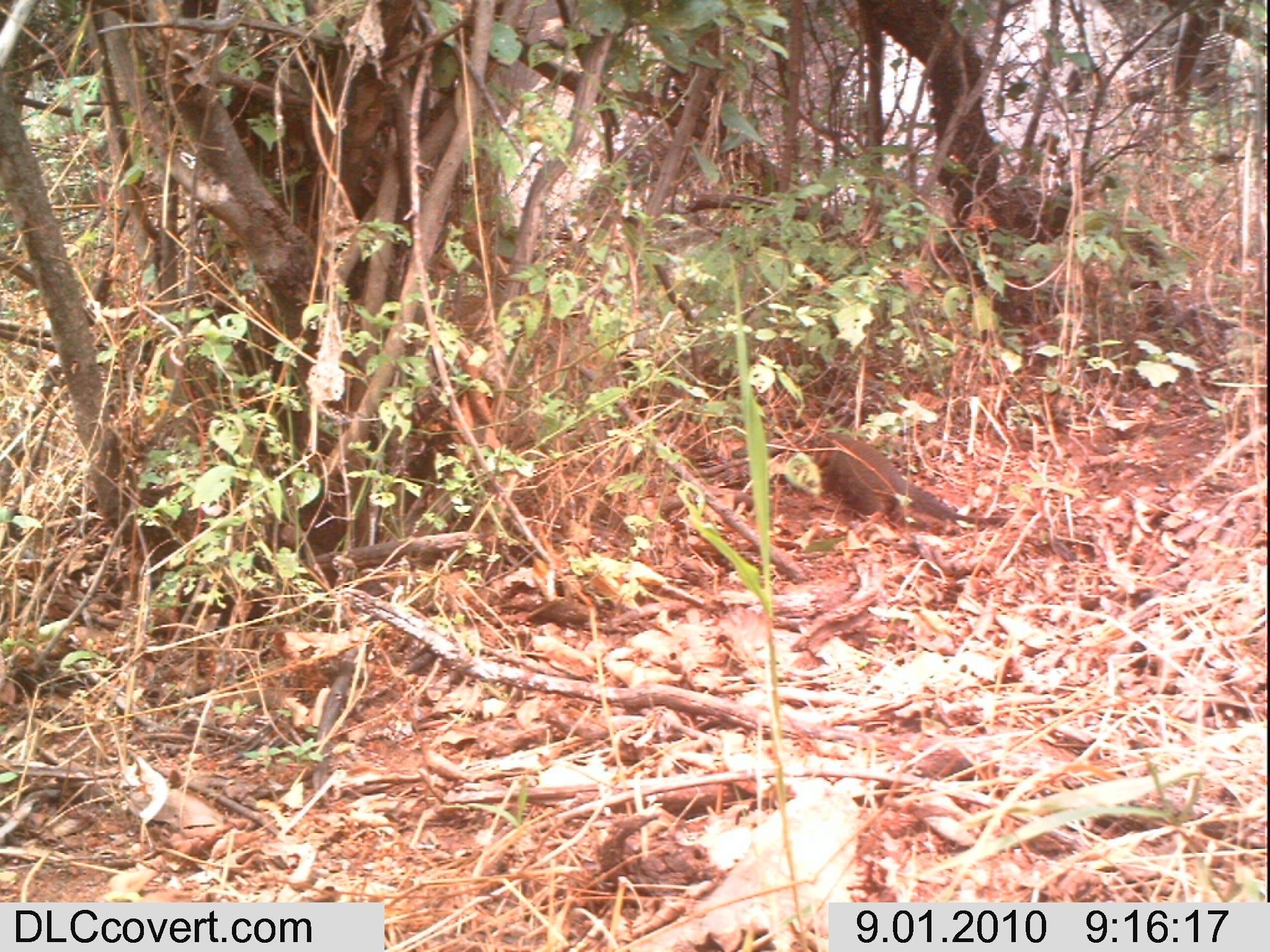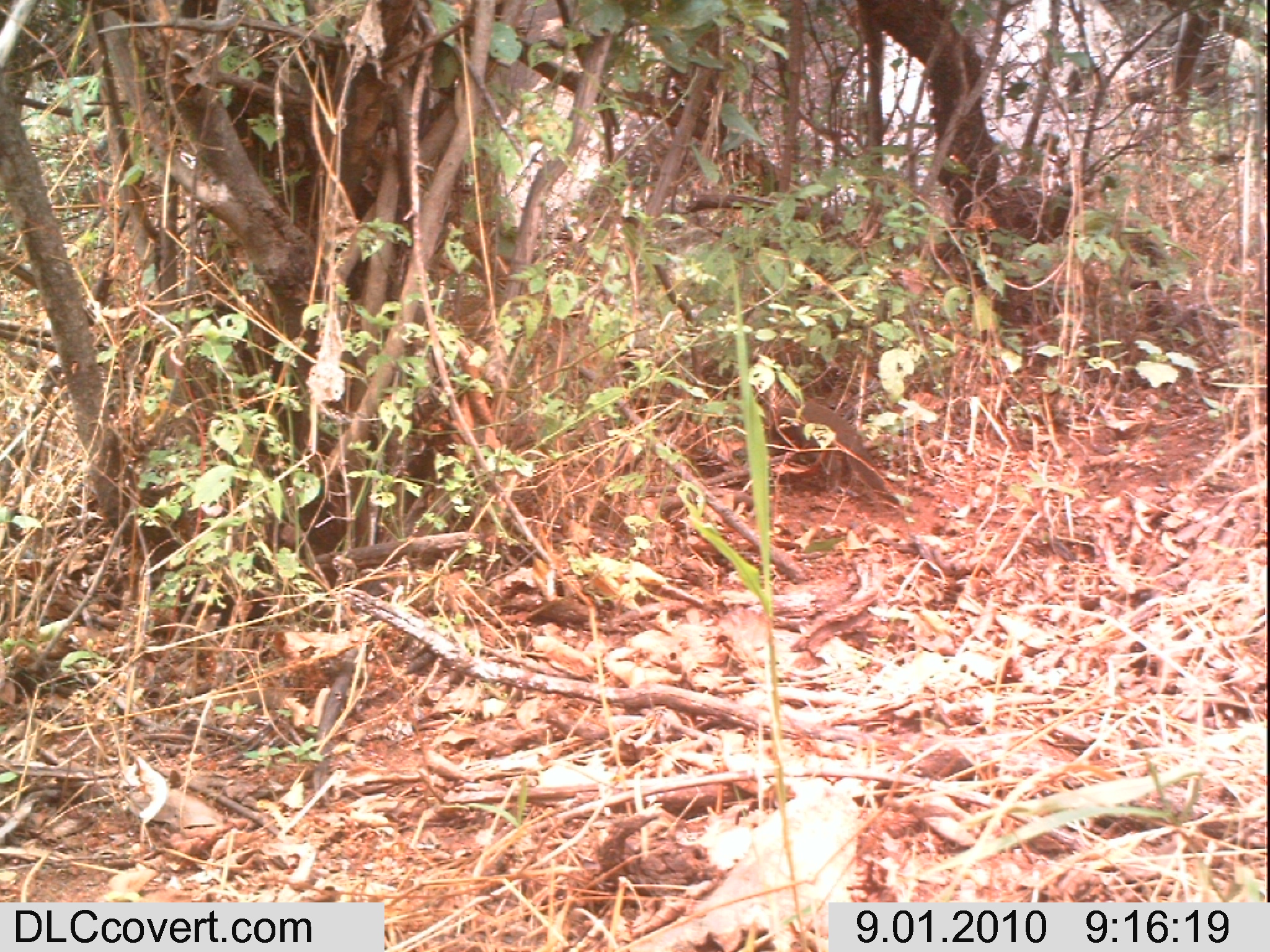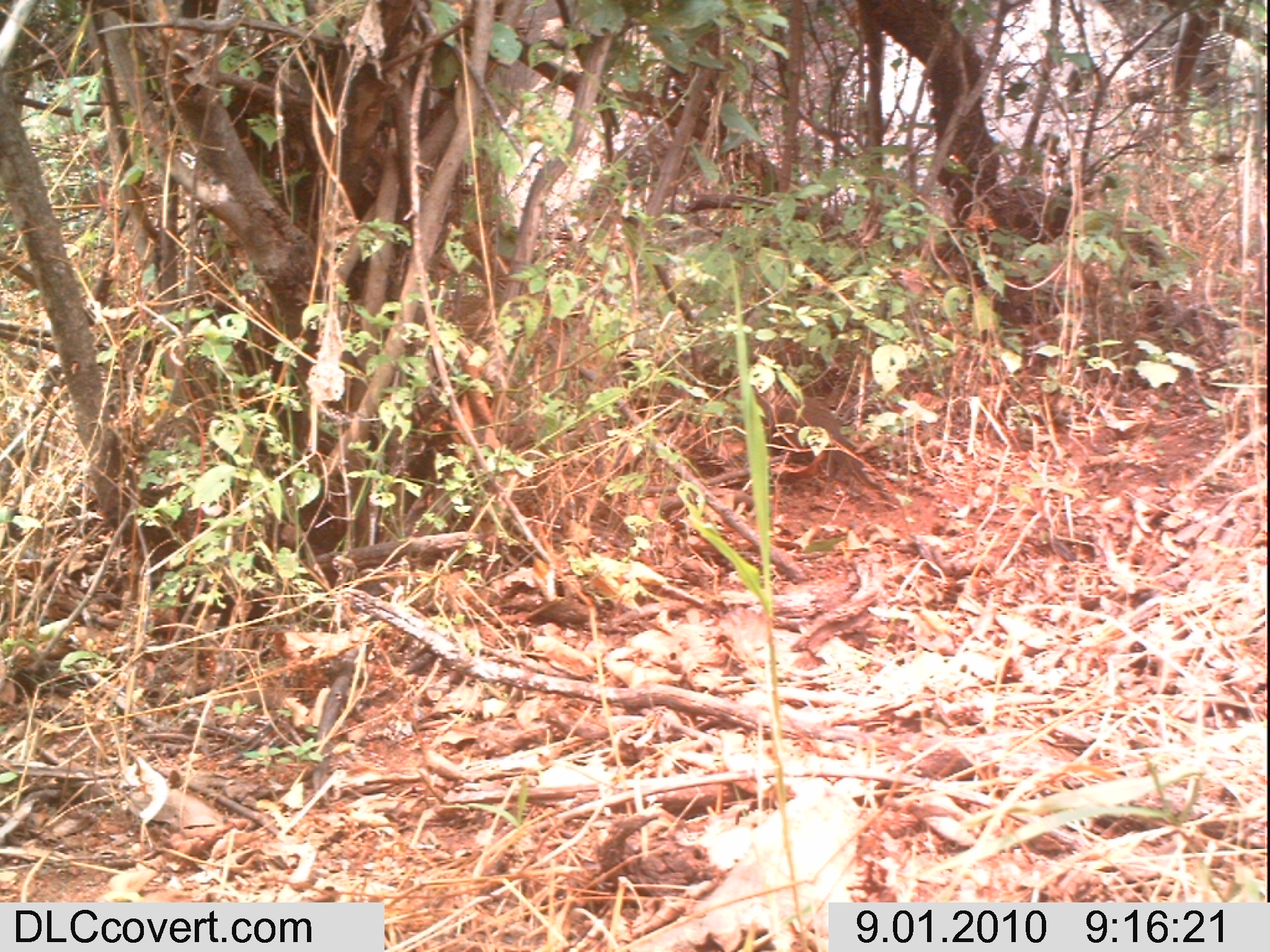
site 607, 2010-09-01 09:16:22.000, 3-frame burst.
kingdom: Animalia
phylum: Chordata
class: Mammalia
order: Carnivora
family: Herpestidae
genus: Helogale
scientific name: Helogale parvula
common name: common dwarf mongoose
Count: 1.